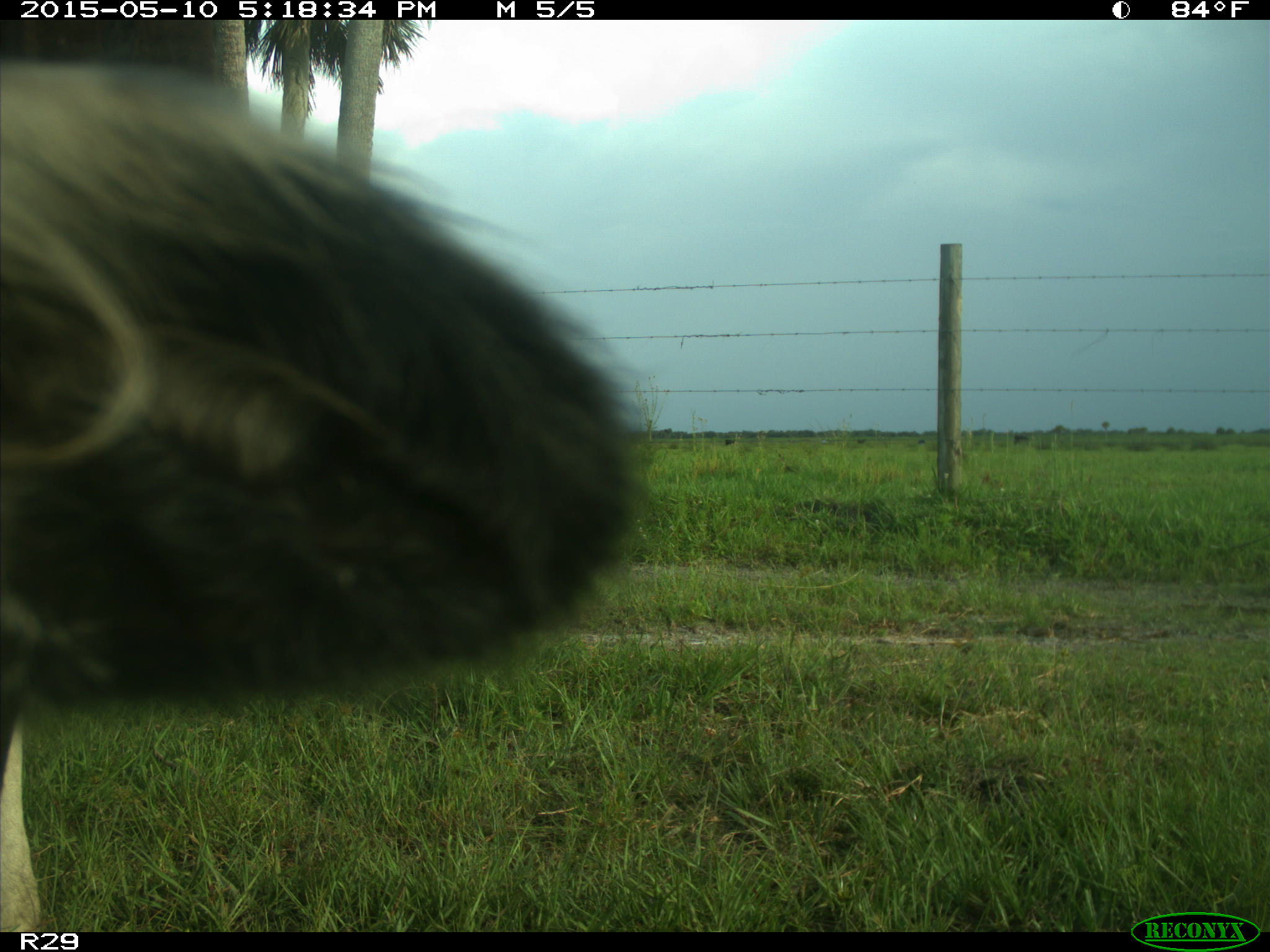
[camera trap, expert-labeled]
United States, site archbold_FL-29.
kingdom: Animalia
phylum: Chordata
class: Mammalia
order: Artiodactyla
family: Bovidae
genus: Bos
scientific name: Bos taurus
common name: domestic cow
Bos taurus (domestic cow).